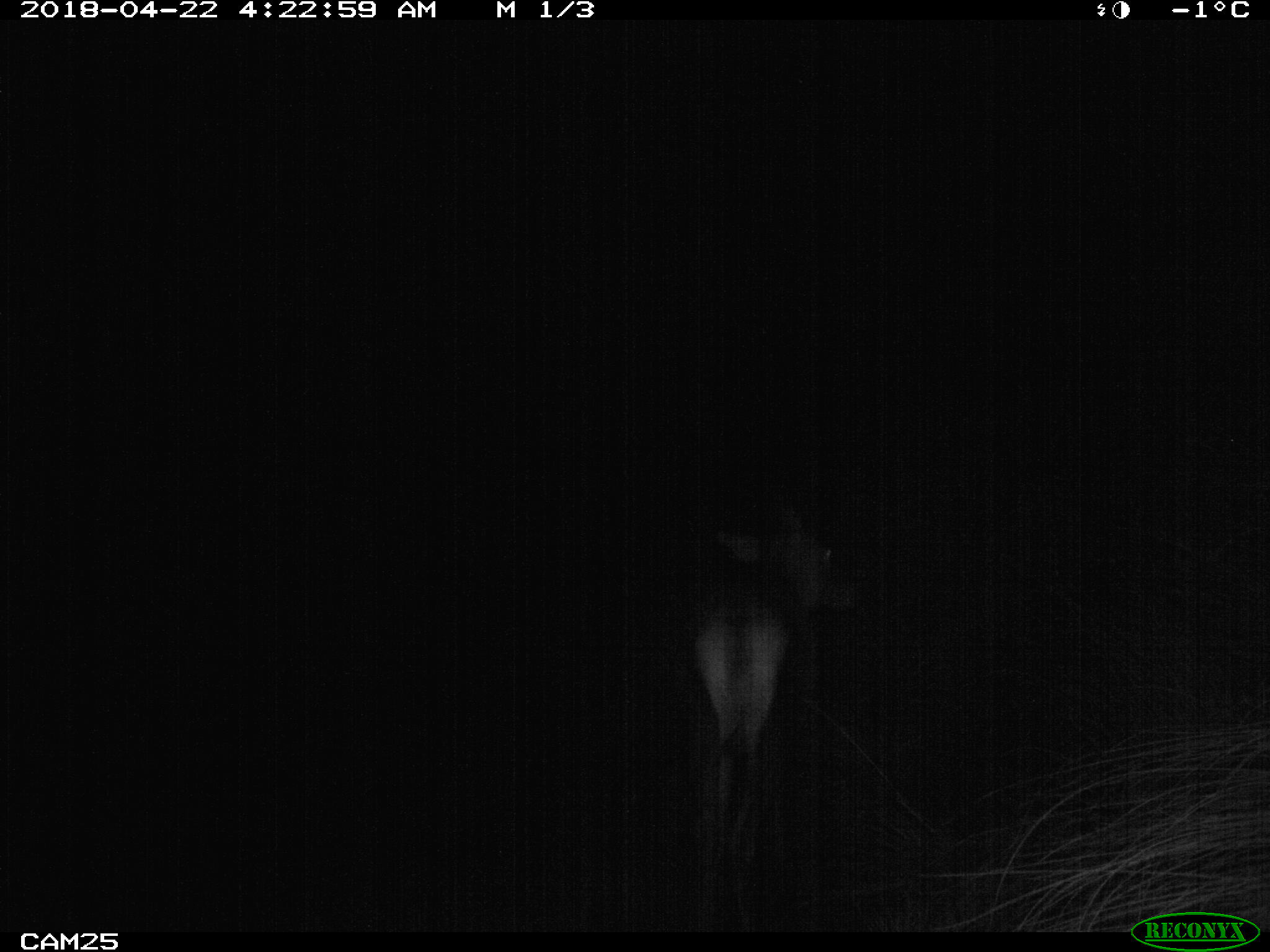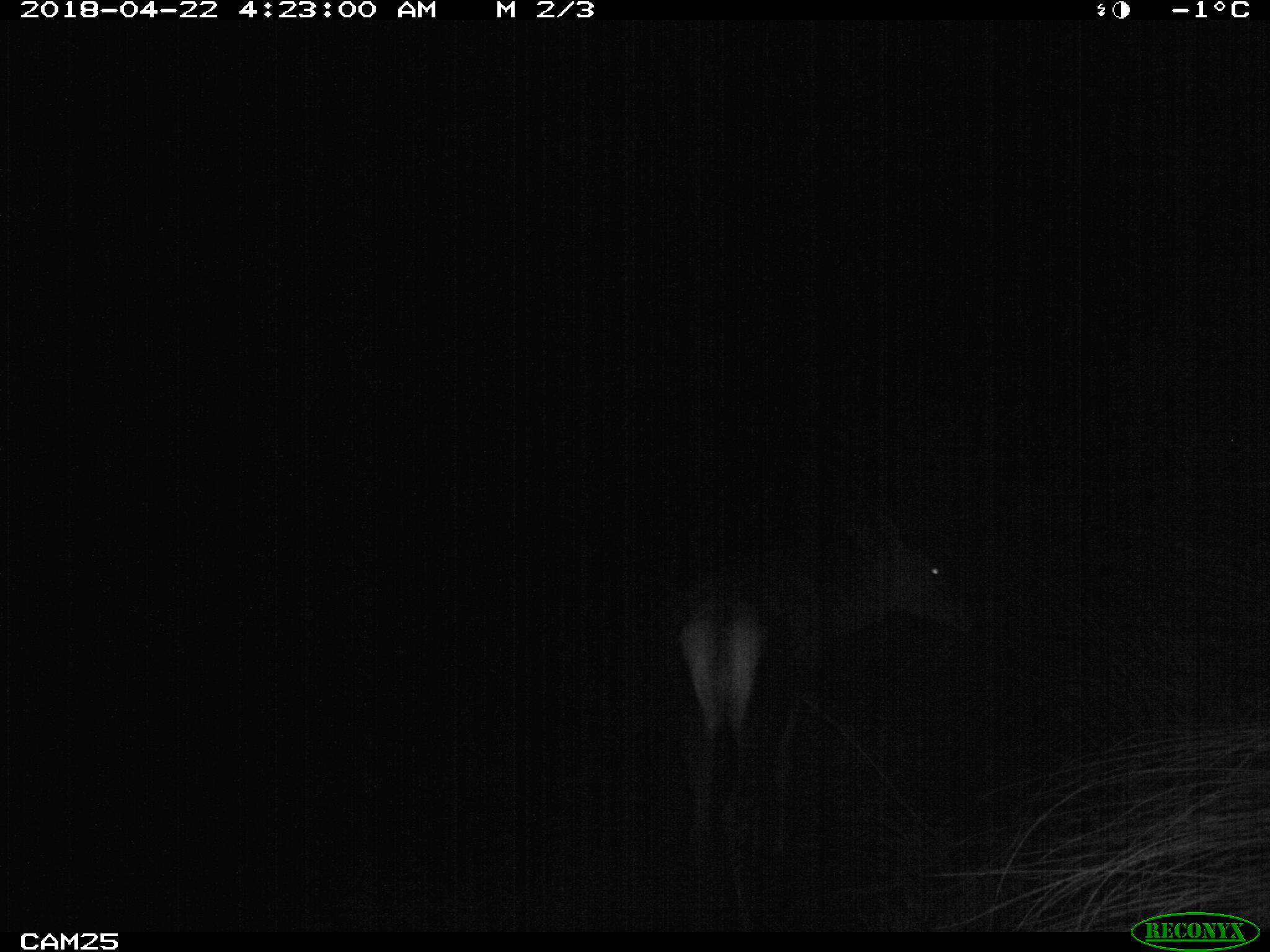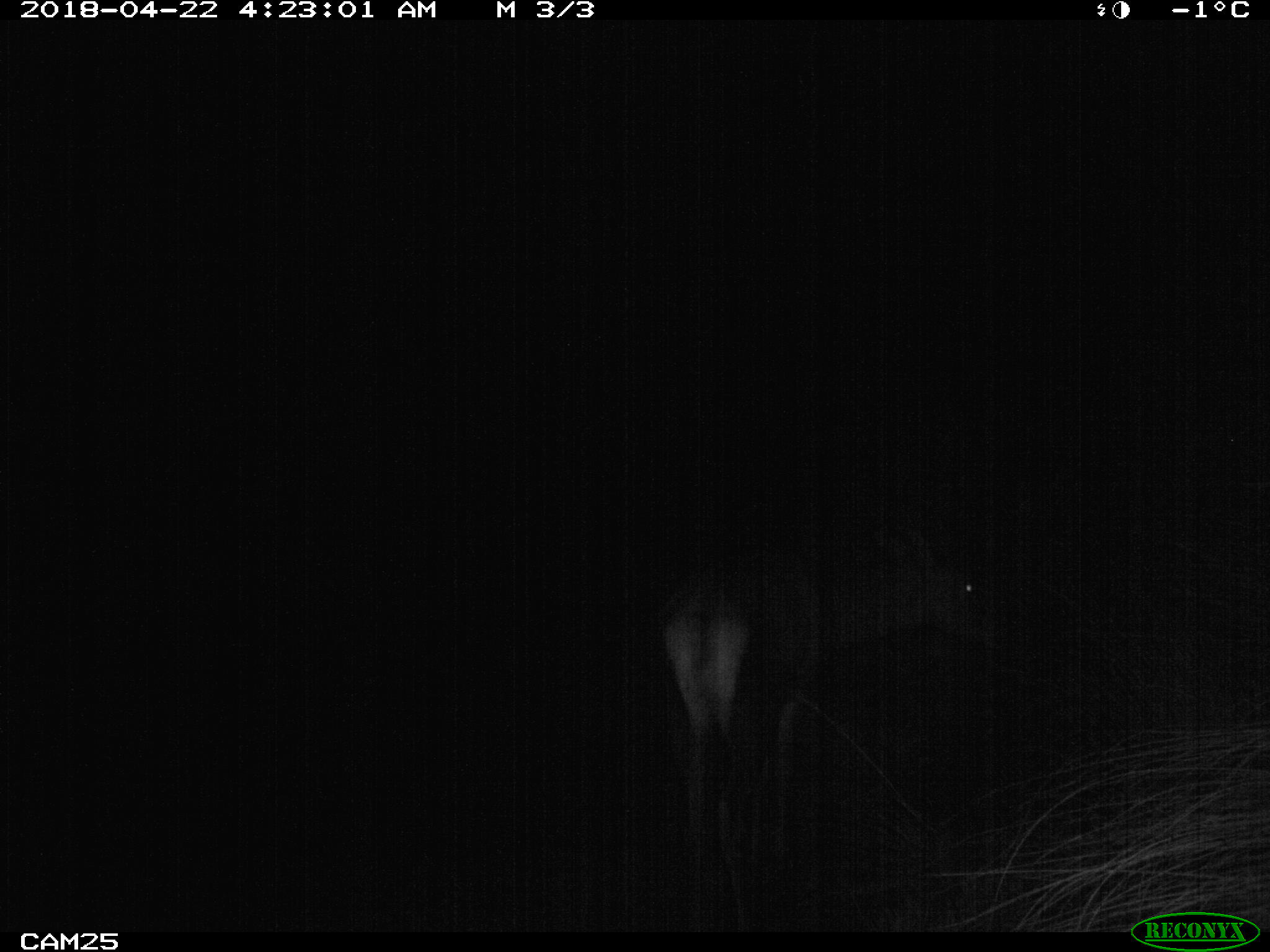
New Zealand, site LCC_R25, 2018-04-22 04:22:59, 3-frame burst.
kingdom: Animalia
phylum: Chordata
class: Mammalia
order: Artiodactyla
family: Cervidae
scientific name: Cervidae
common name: deer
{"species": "deer (Cervidae)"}